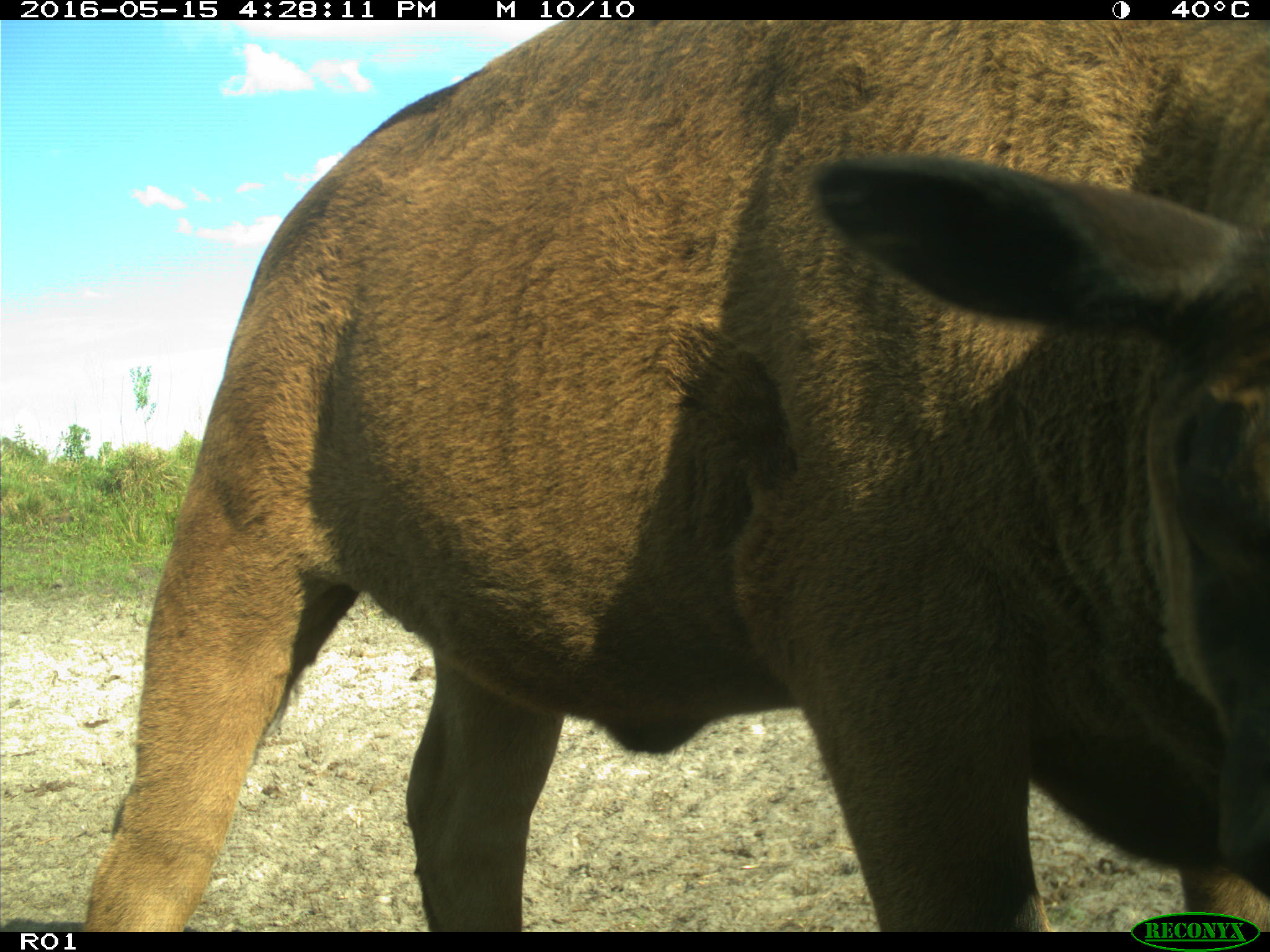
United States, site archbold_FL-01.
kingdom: Animalia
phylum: Chordata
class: Mammalia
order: Artiodactyla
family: Bovidae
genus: Bos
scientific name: Bos taurus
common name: domestic cow